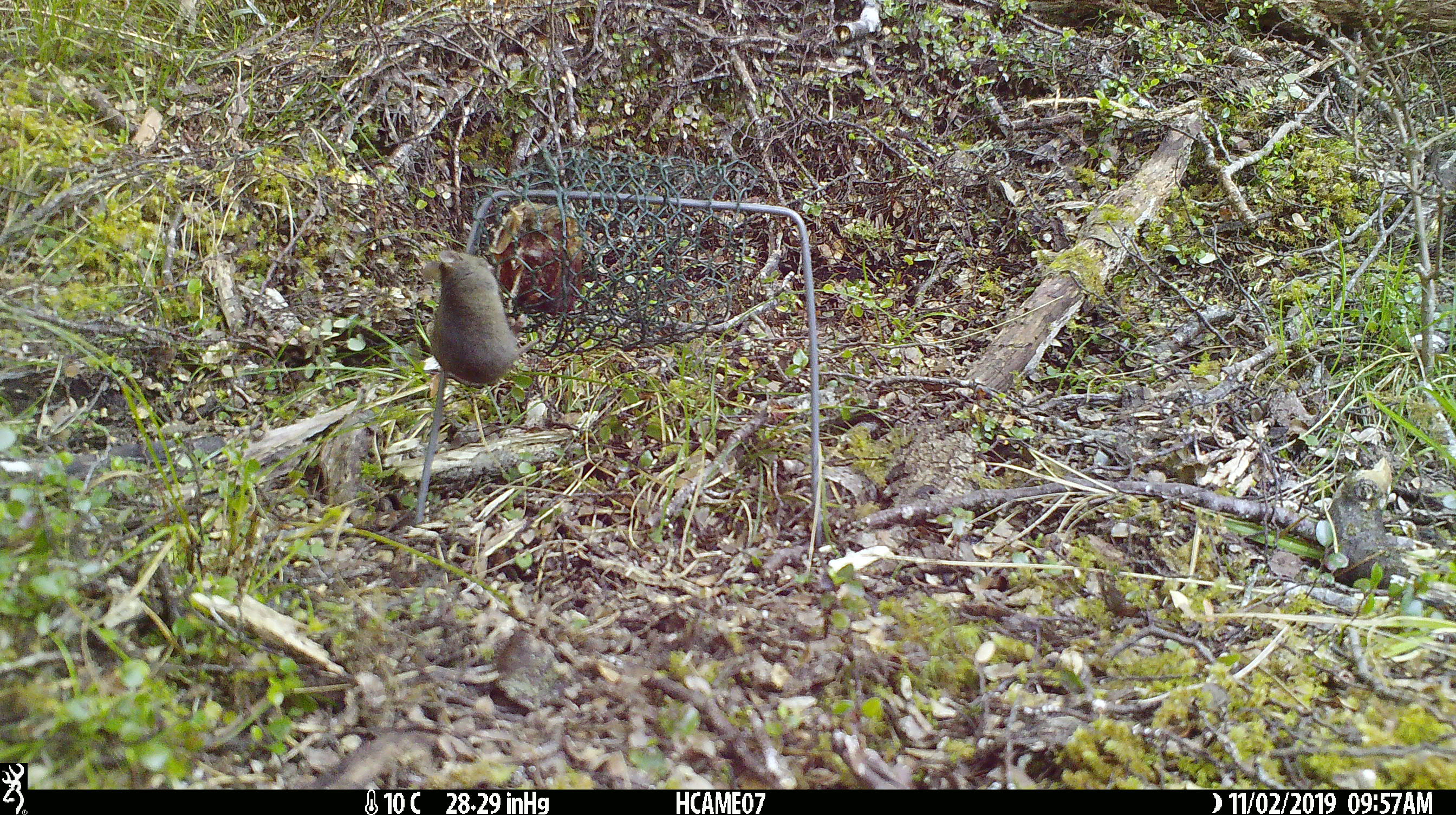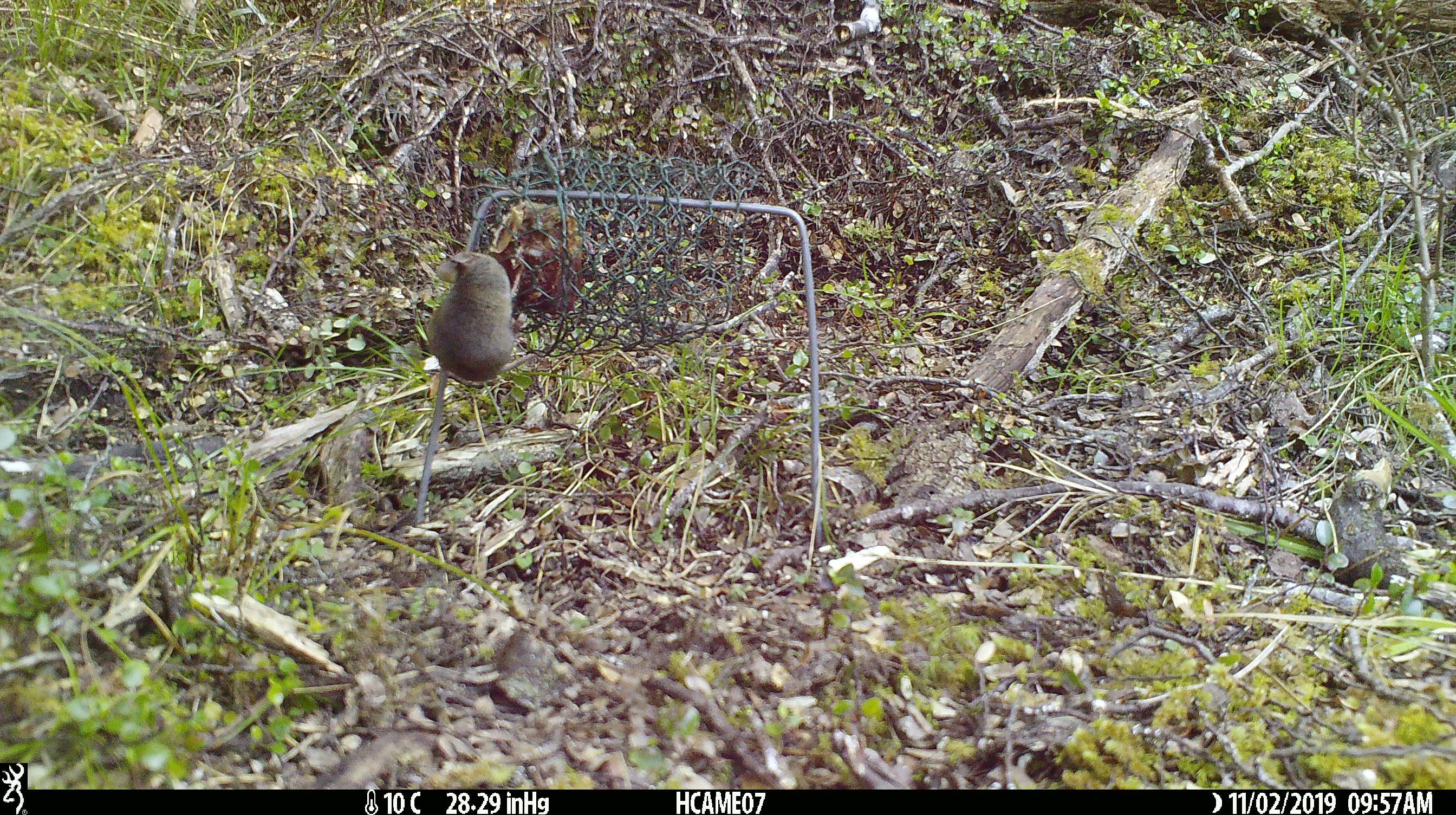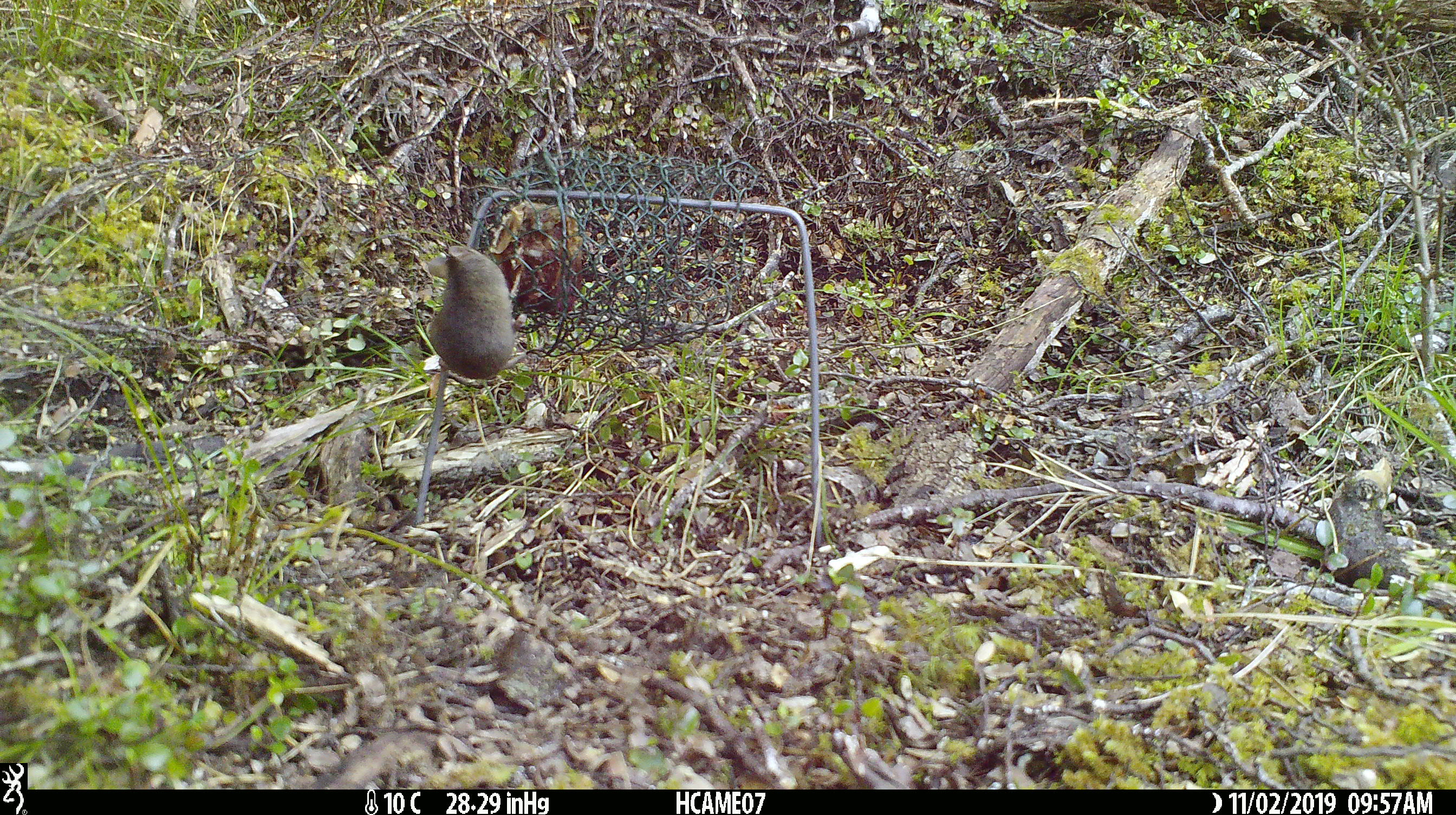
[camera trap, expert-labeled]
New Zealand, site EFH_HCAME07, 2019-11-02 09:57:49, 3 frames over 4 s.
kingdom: Animalia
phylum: Chordata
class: Mammalia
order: Rodentia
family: Muridae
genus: Mus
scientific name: Mus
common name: mouse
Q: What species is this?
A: Mouse (Mus).